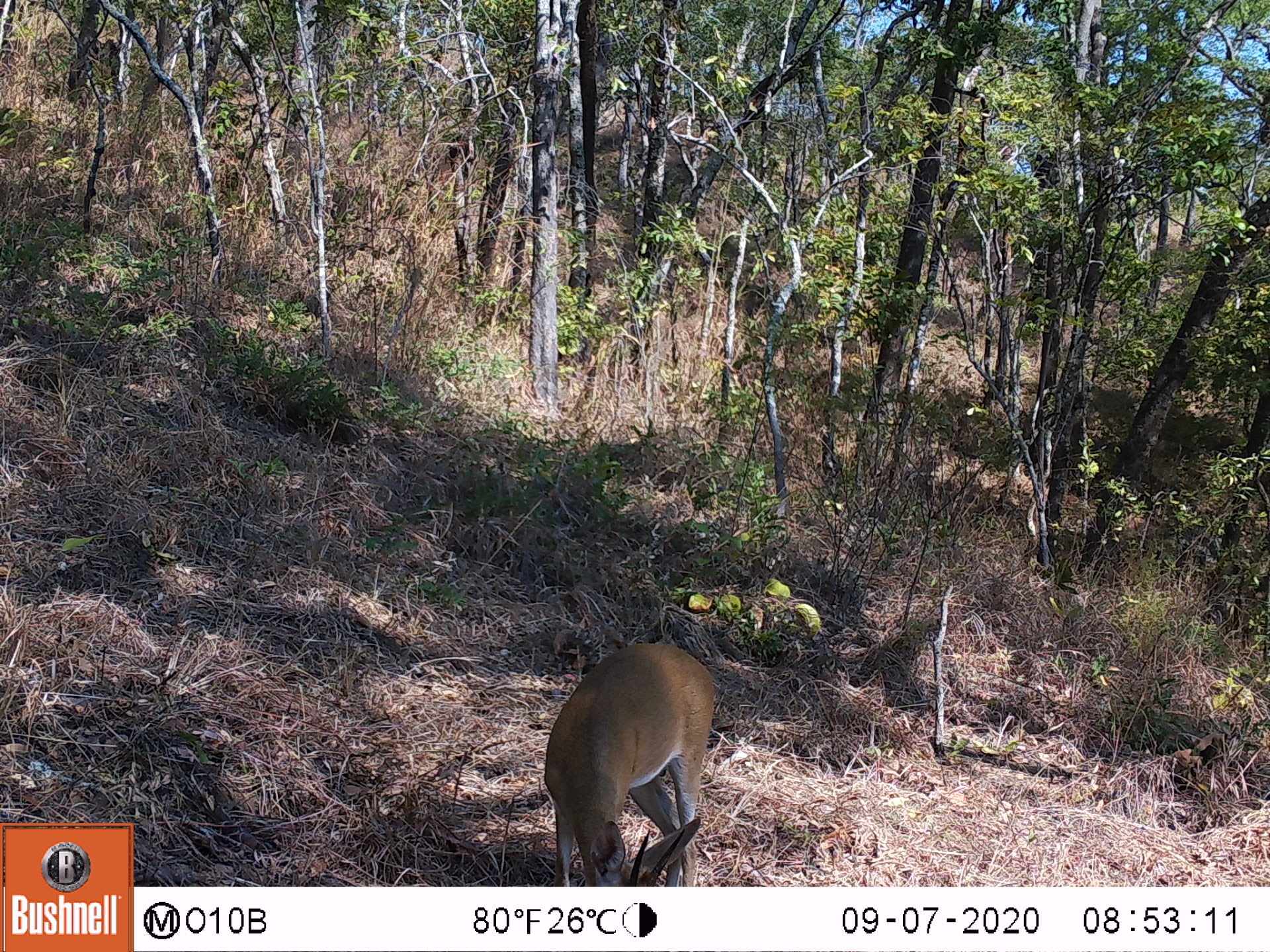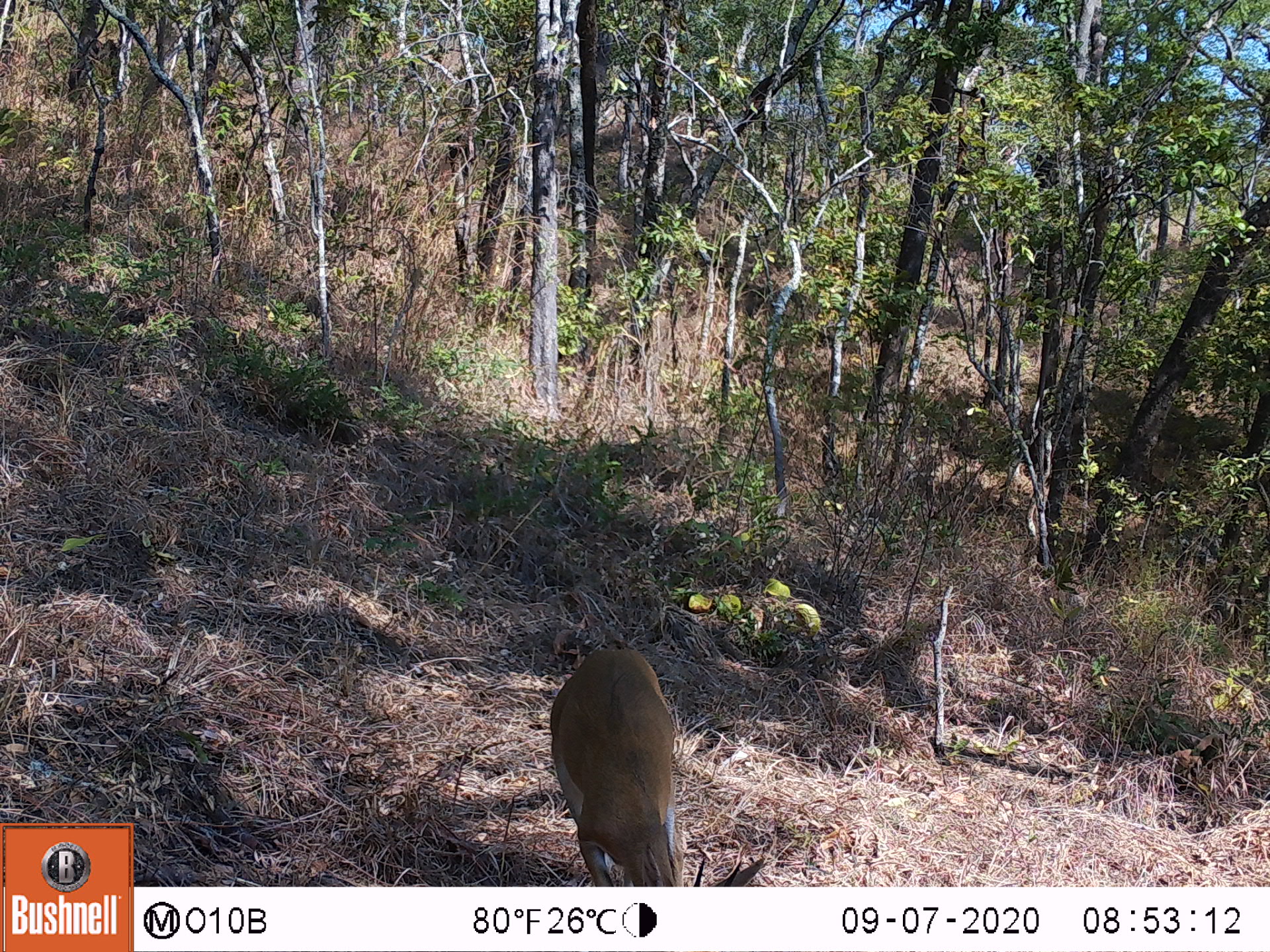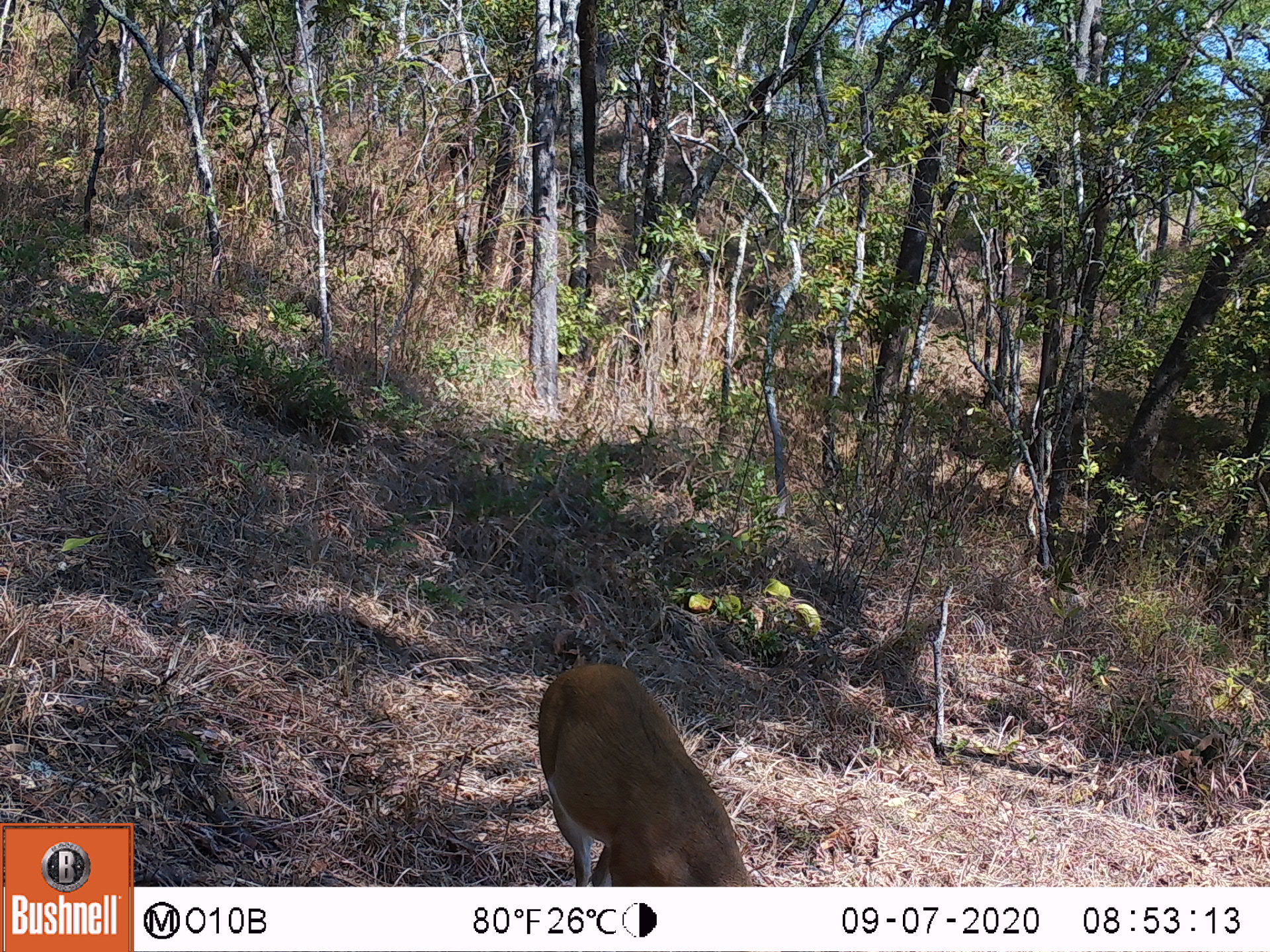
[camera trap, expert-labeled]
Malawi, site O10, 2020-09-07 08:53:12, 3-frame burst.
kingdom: Animalia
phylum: Chordata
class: Mammalia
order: Artiodactyla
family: Bovidae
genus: Sylvicapra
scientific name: Sylvicapra grimmia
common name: common duiker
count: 1